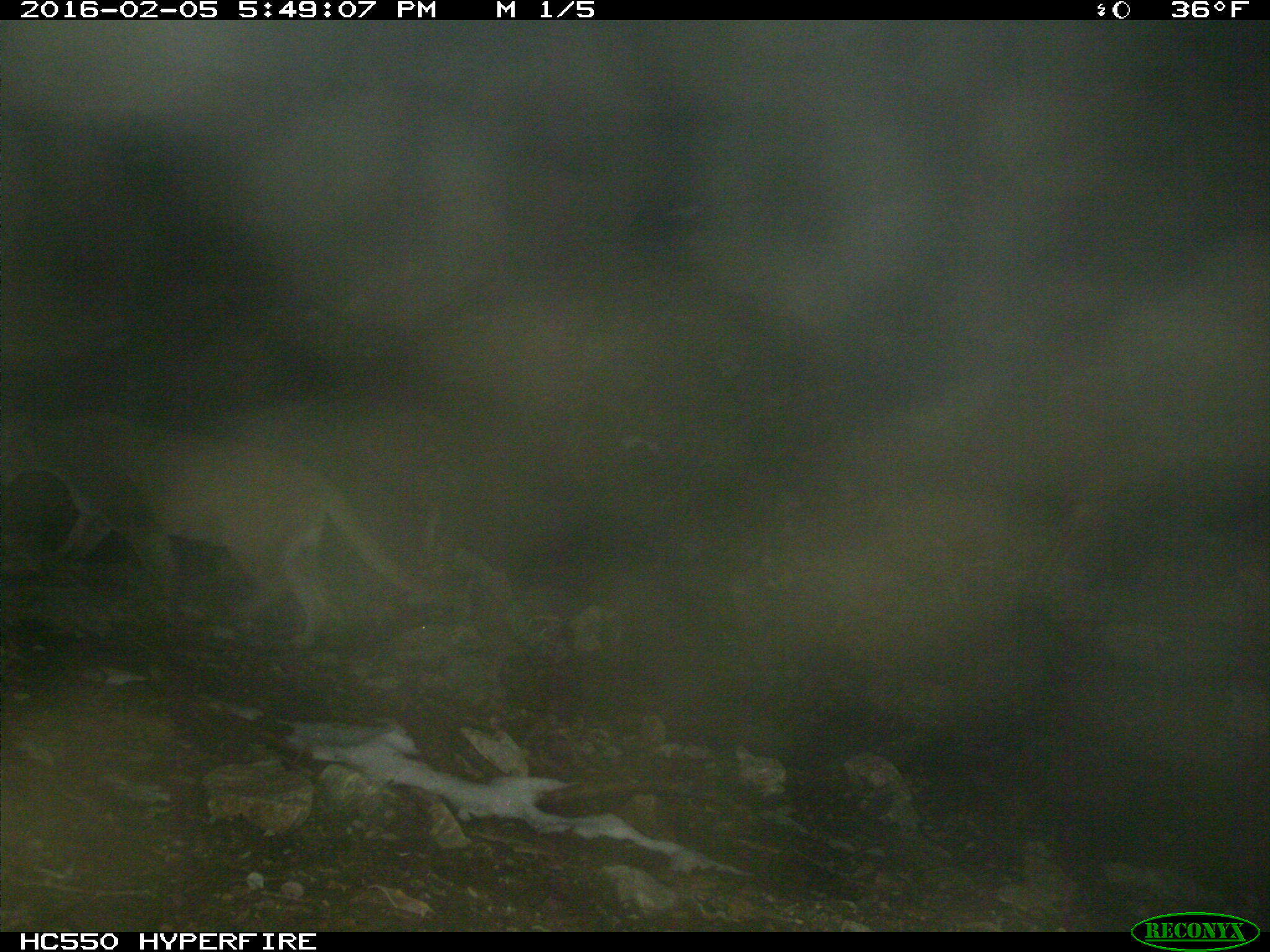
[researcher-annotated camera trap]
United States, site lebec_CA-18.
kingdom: Animalia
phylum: Chordata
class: Mammalia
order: Carnivora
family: Felidae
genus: Puma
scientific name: Puma concolor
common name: mountain lion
Puma concolor (mountain lion).